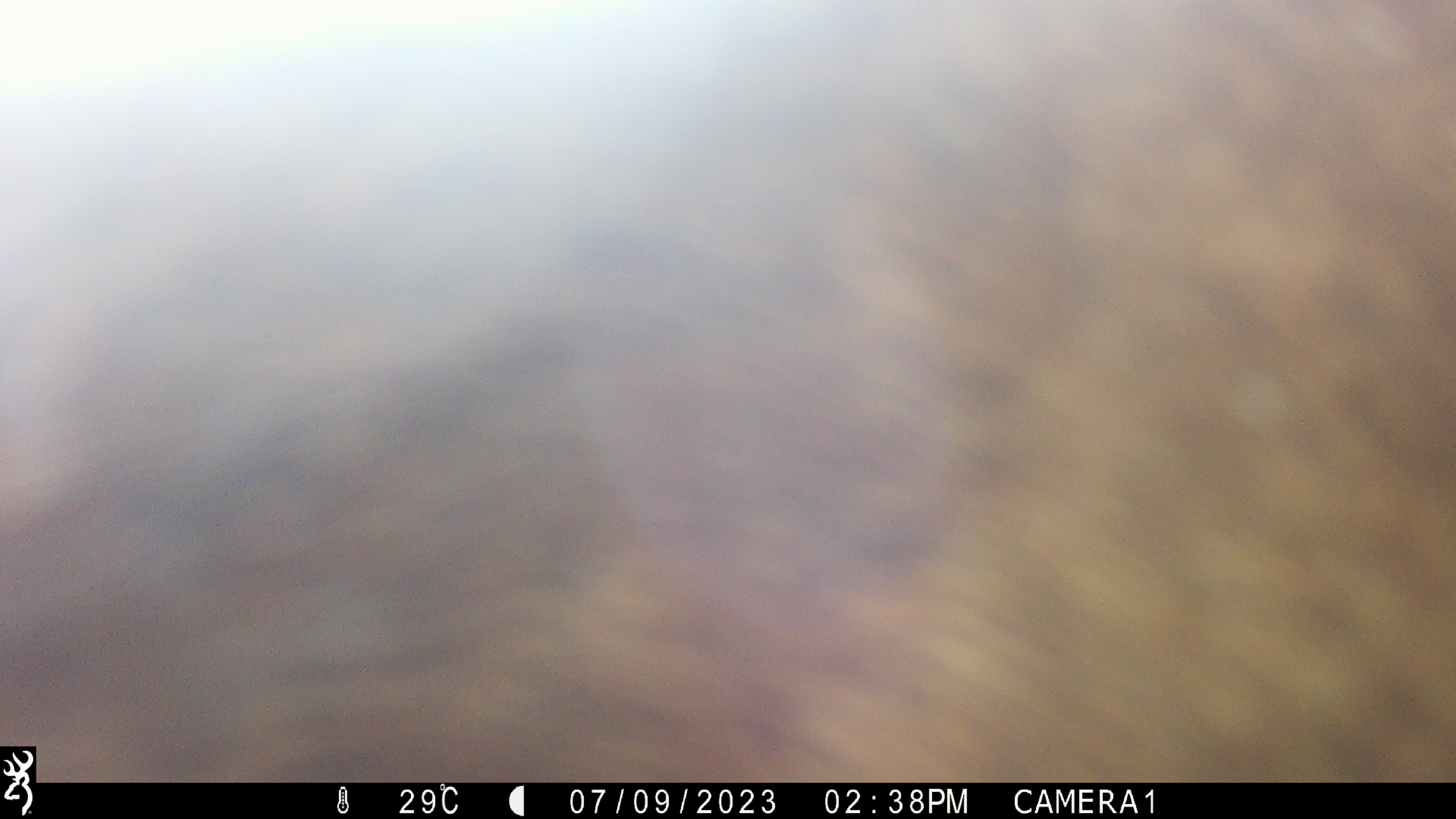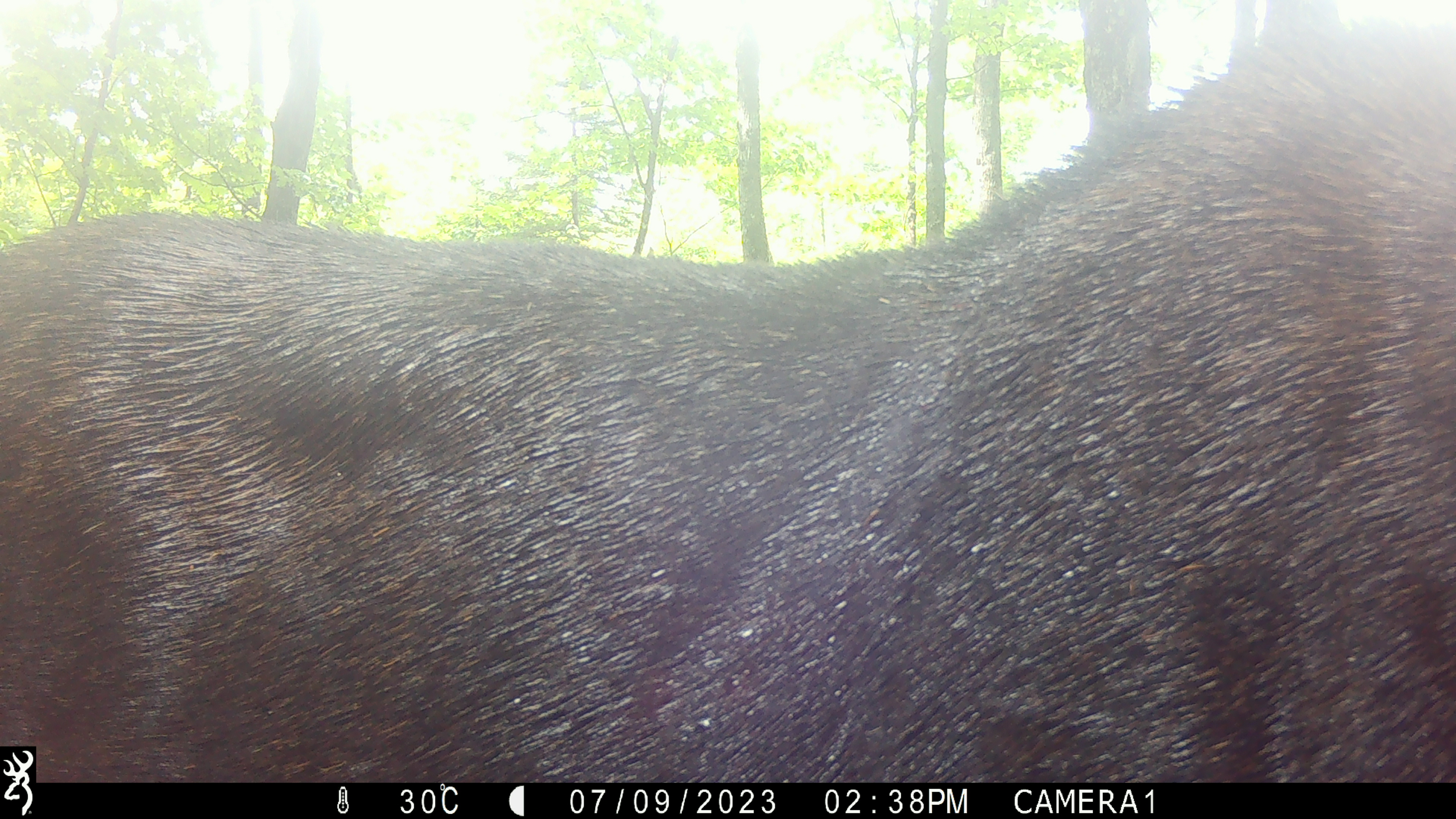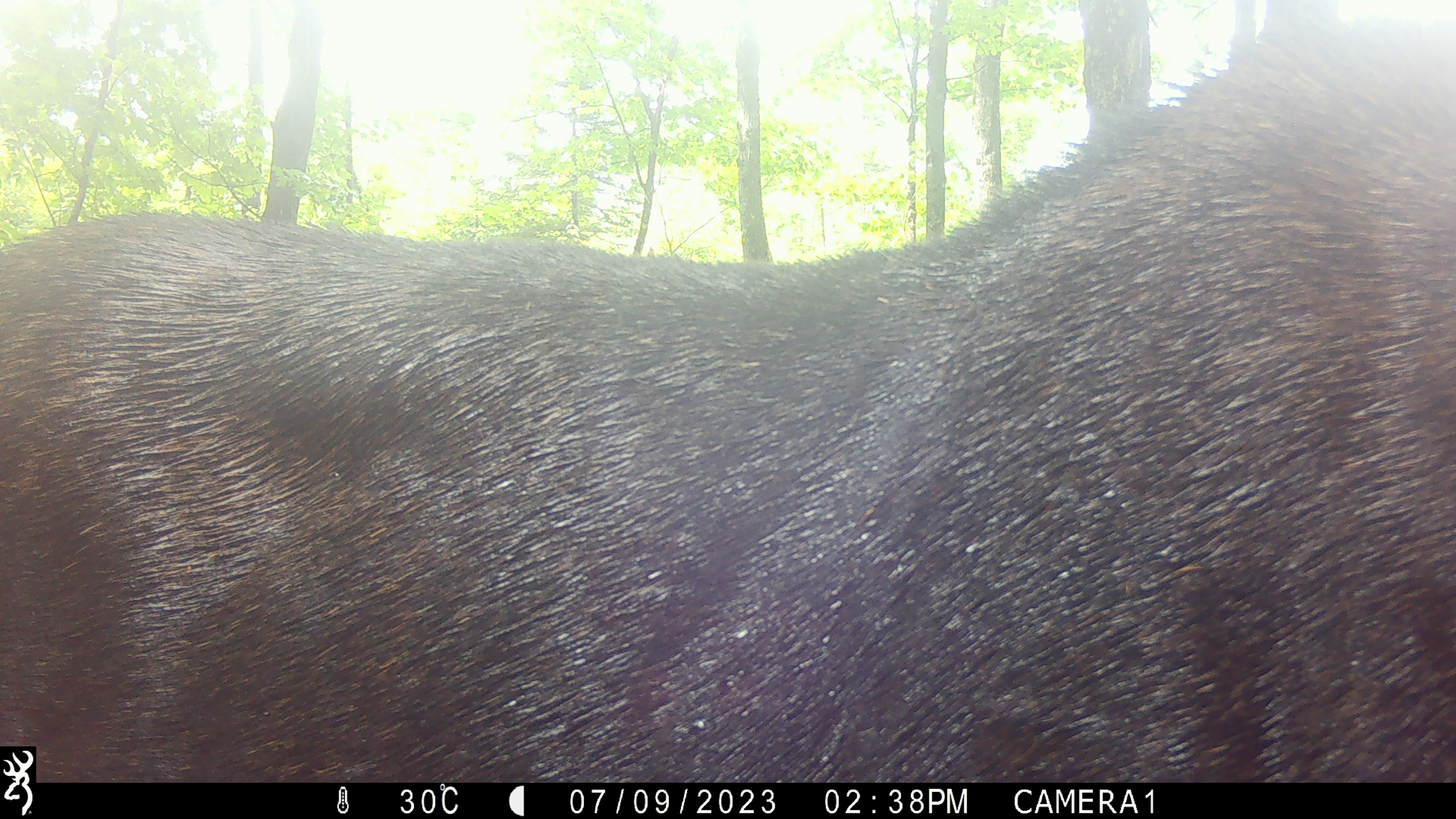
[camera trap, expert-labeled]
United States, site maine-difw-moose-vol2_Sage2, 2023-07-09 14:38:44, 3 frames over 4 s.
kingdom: Animalia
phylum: Chordata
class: Mammalia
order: Artiodactyla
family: Cervidae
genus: Alces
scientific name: Alces alces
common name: moose